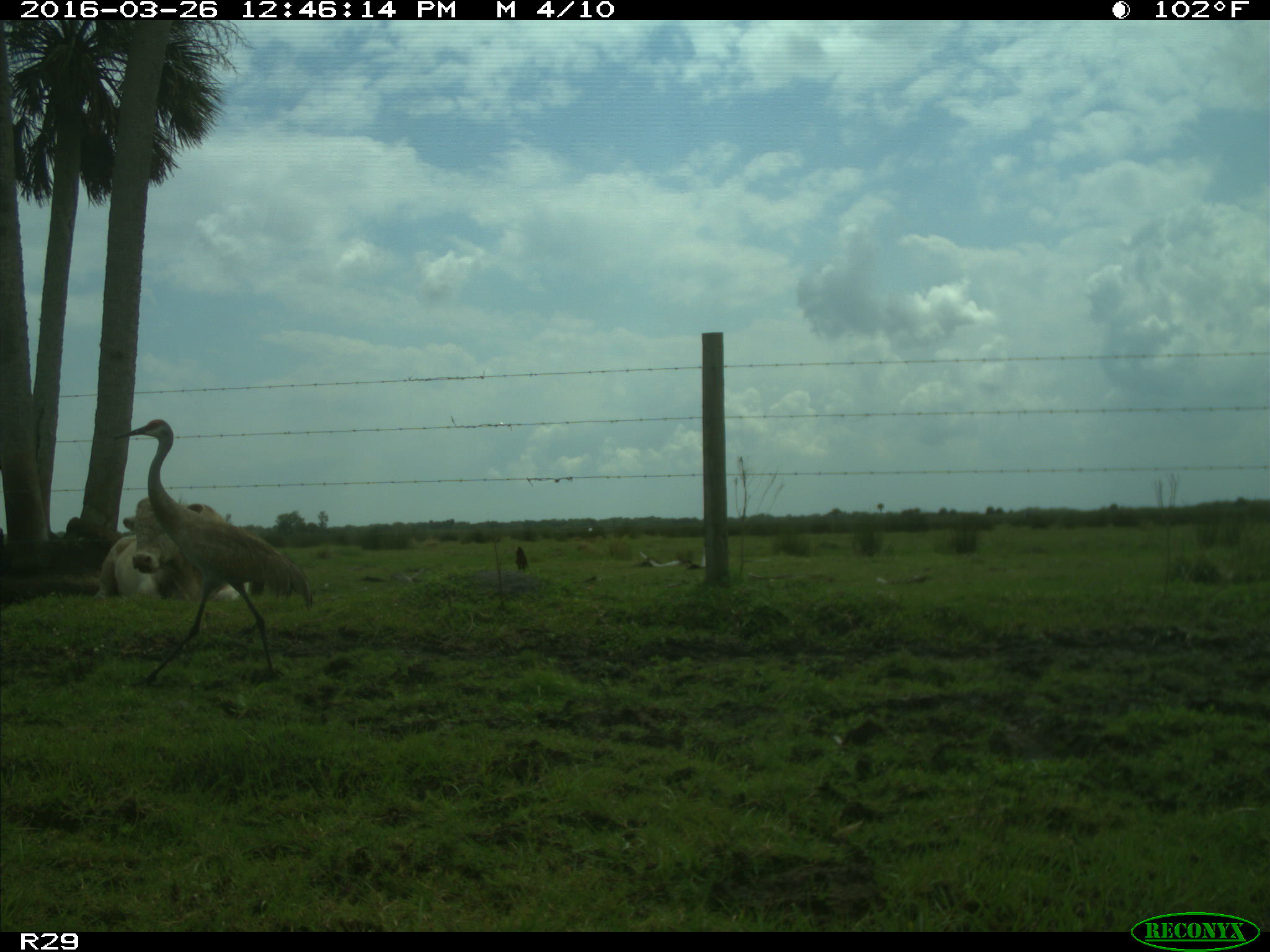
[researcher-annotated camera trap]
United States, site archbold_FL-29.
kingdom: Animalia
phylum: Chordata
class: Mammalia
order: Artiodactyla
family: Bovidae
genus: Bos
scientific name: Bos taurus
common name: domestic cow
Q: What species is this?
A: Bos taurus (domestic cow).